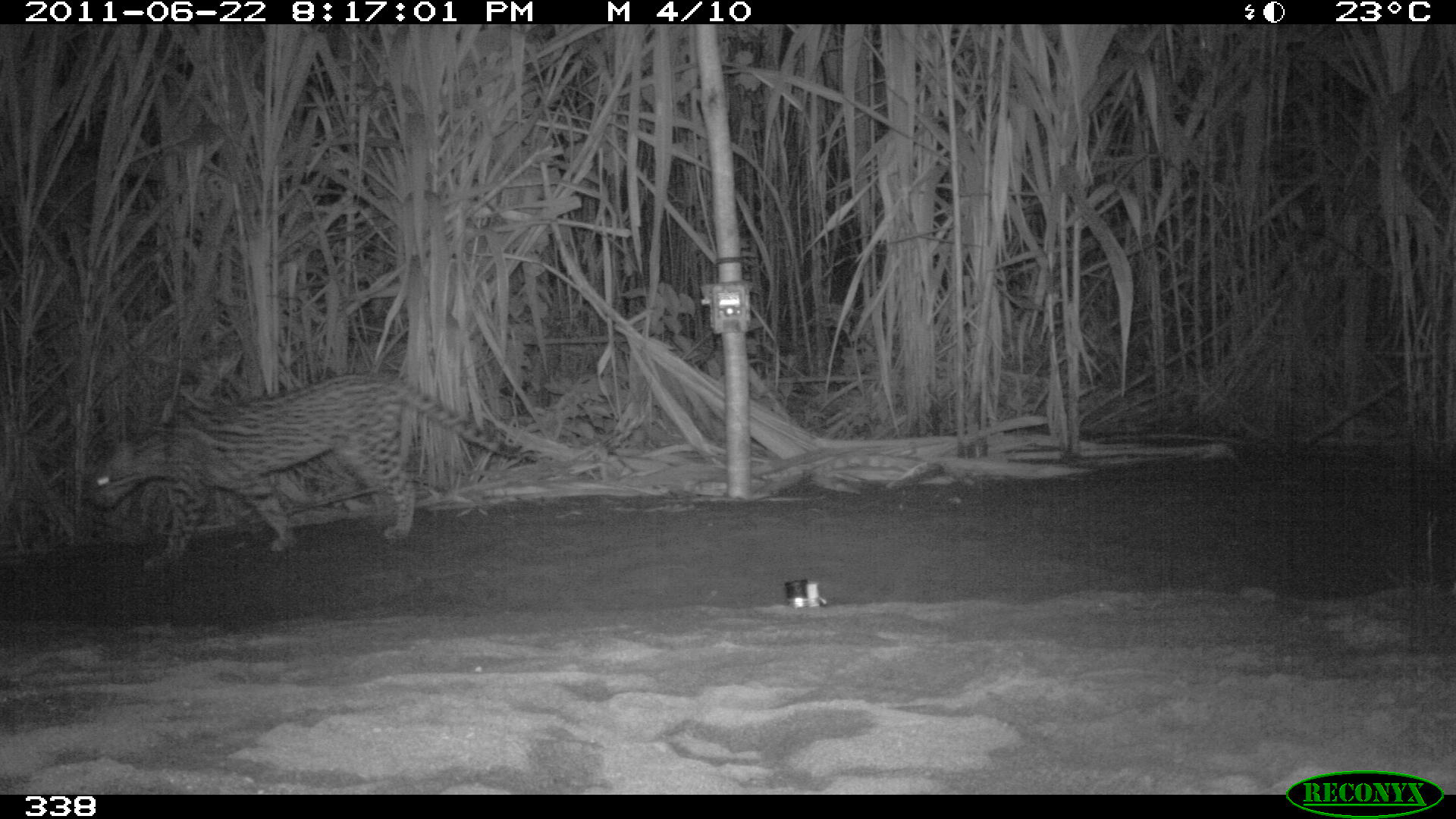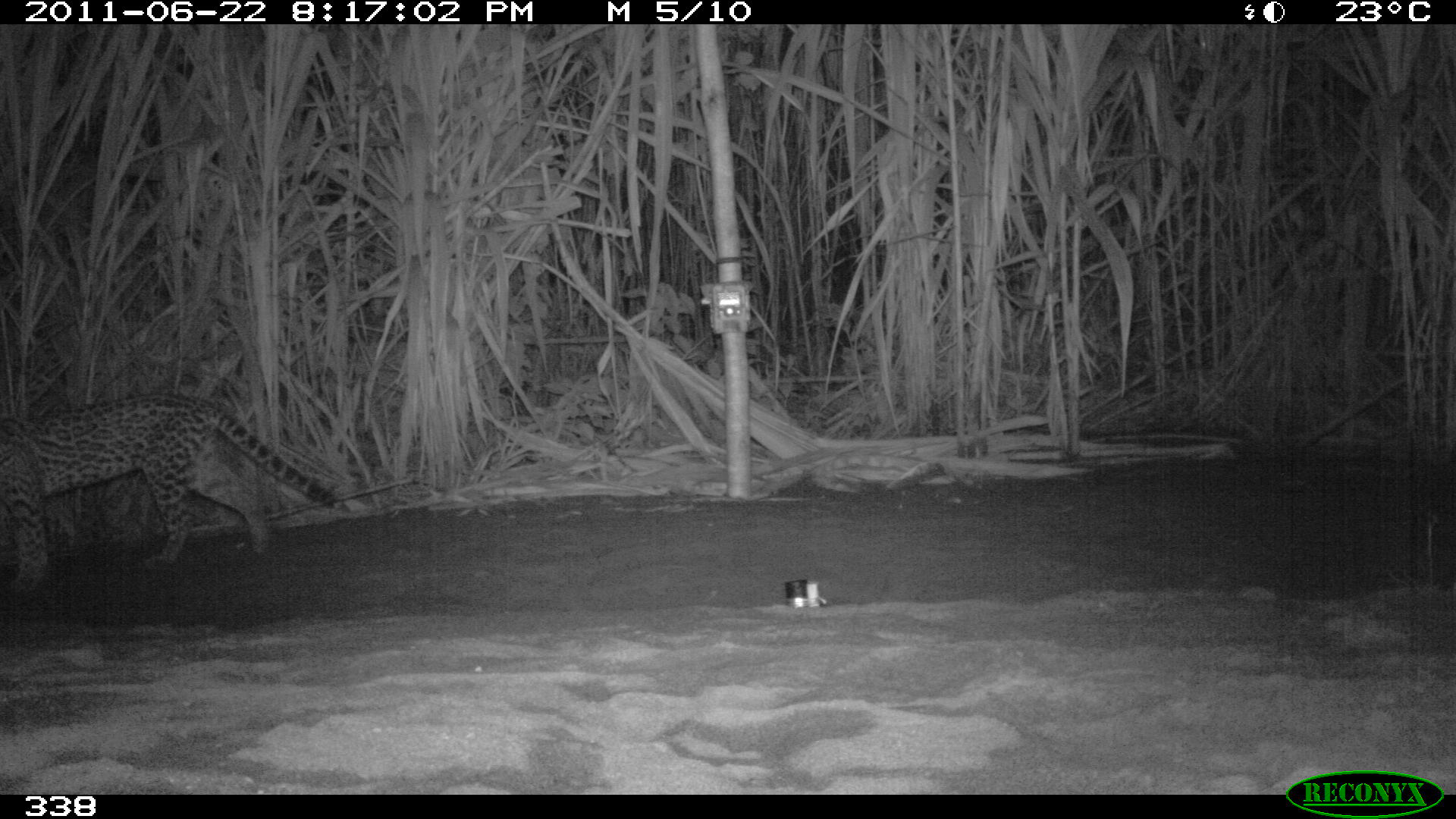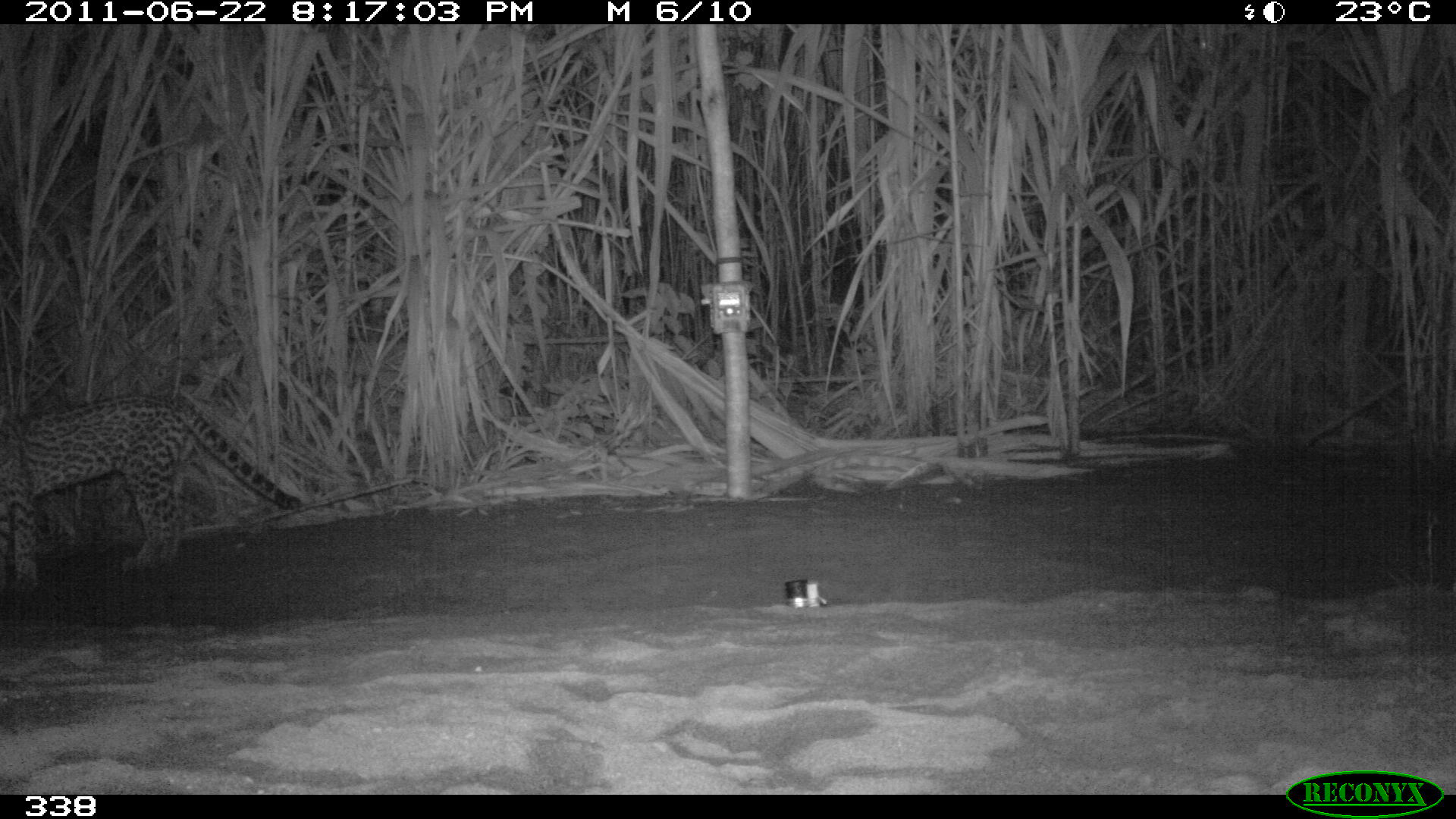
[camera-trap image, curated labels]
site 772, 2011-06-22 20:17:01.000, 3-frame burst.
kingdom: Animalia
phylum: Chordata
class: Mammalia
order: Carnivora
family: Felidae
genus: Leopardus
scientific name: Leopardus pardalis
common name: ocelot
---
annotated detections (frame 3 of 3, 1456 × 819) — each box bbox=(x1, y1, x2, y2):
leopardus pardalis: bbox=(0, 385, 303, 590)